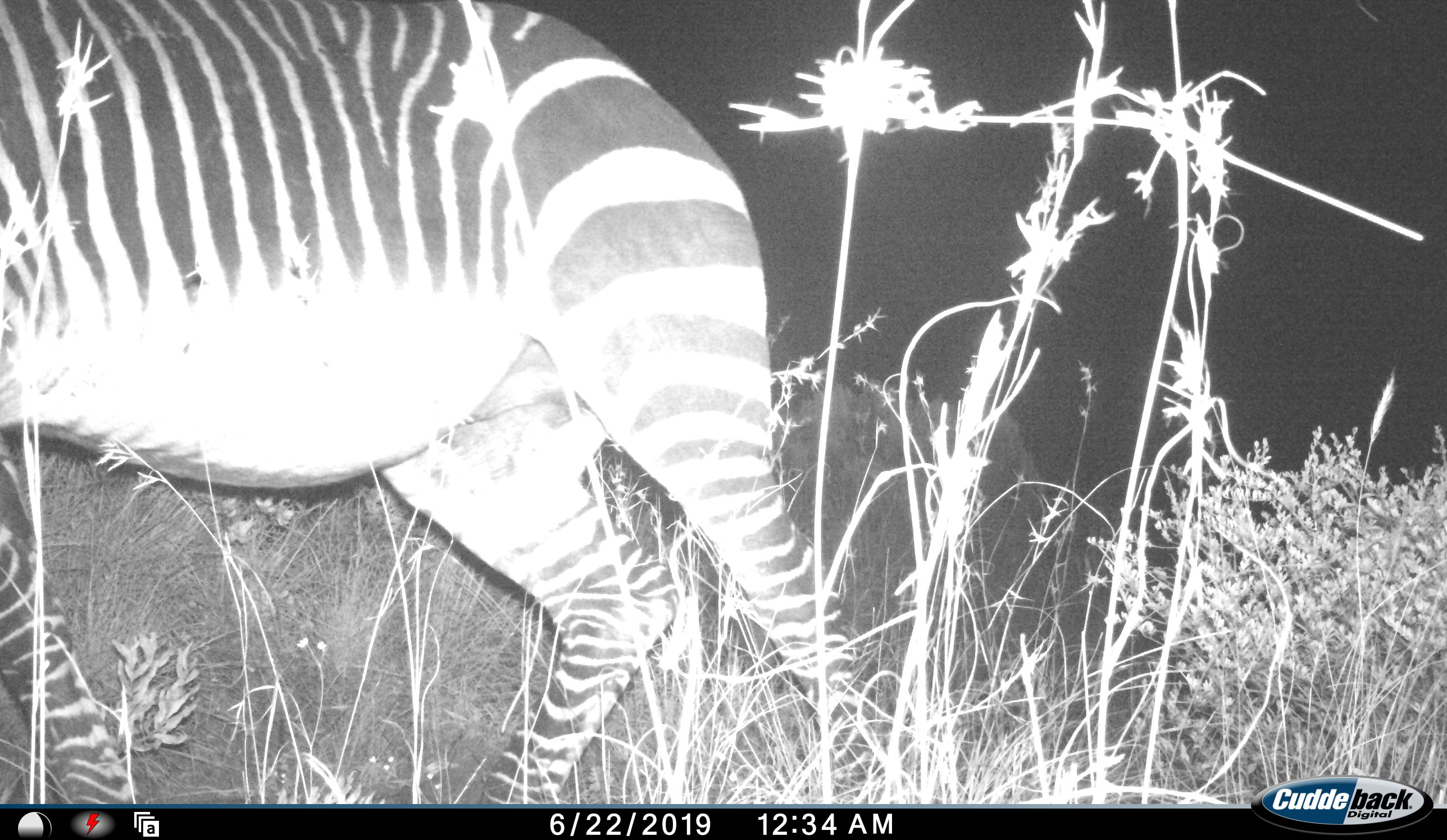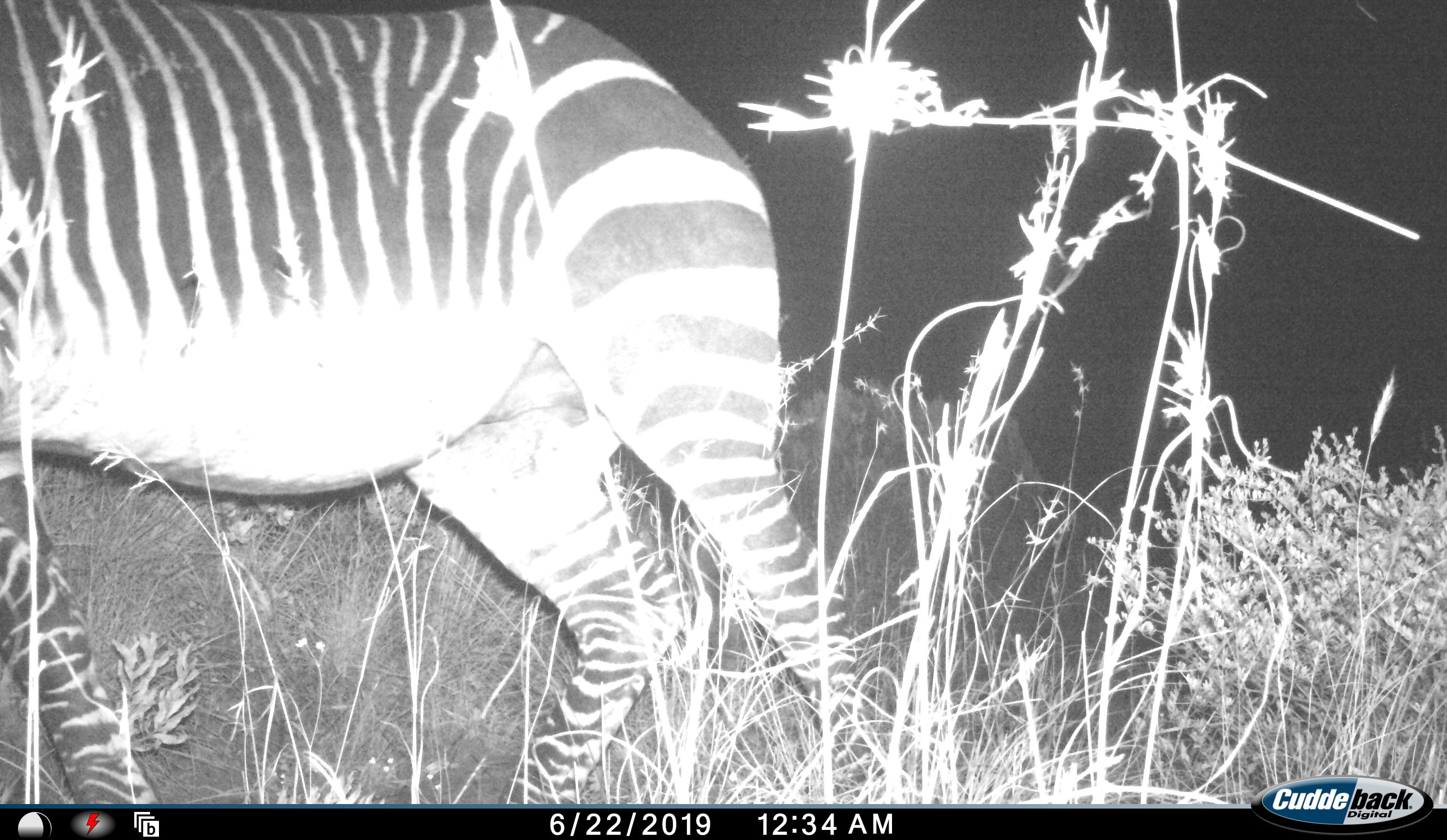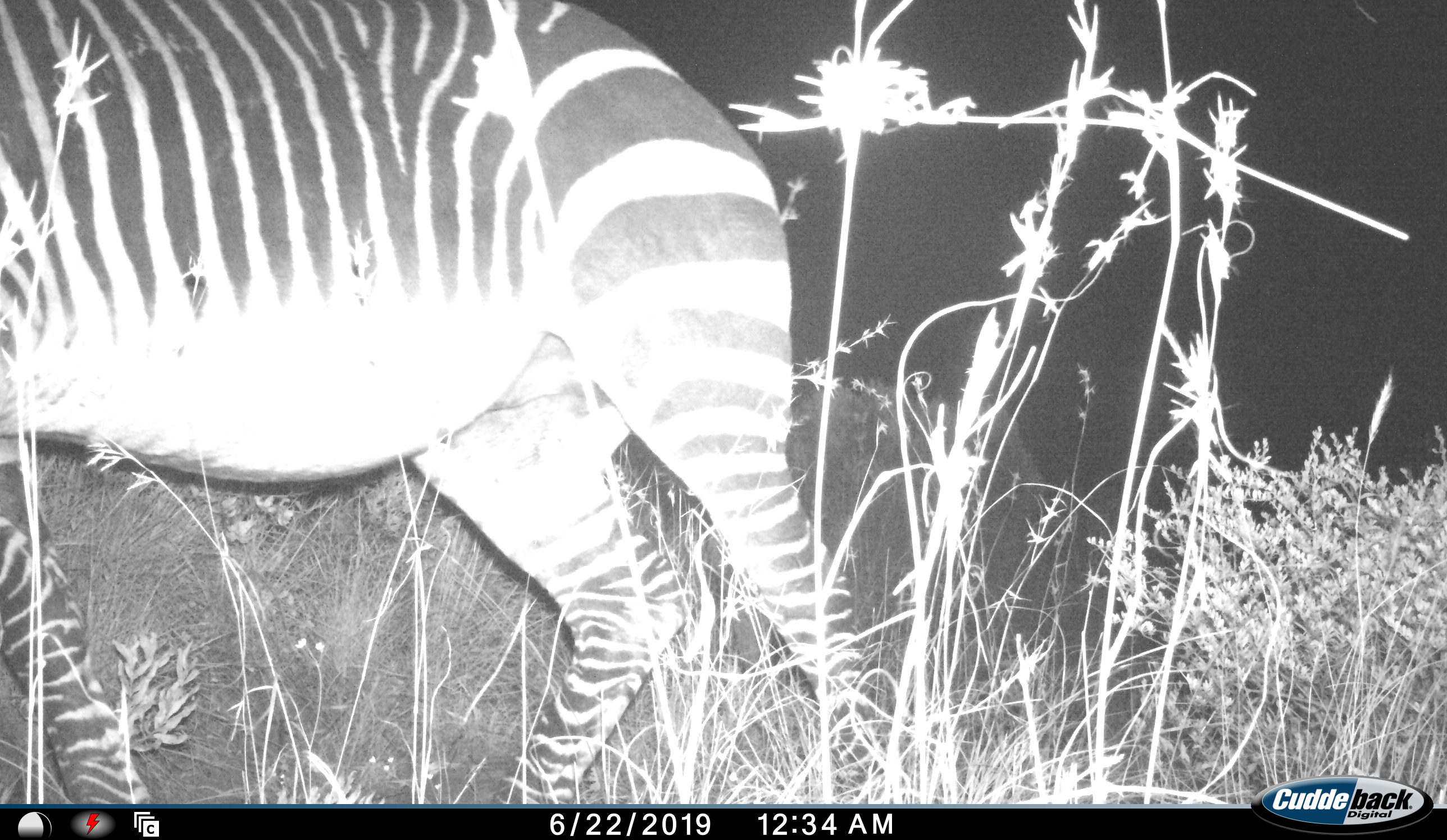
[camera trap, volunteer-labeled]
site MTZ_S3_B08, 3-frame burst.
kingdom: Animalia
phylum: Chordata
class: Mammalia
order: Perissodactyla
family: Equidae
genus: Equus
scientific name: Equus zebra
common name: mountain zebra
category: zebramountain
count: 1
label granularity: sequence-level